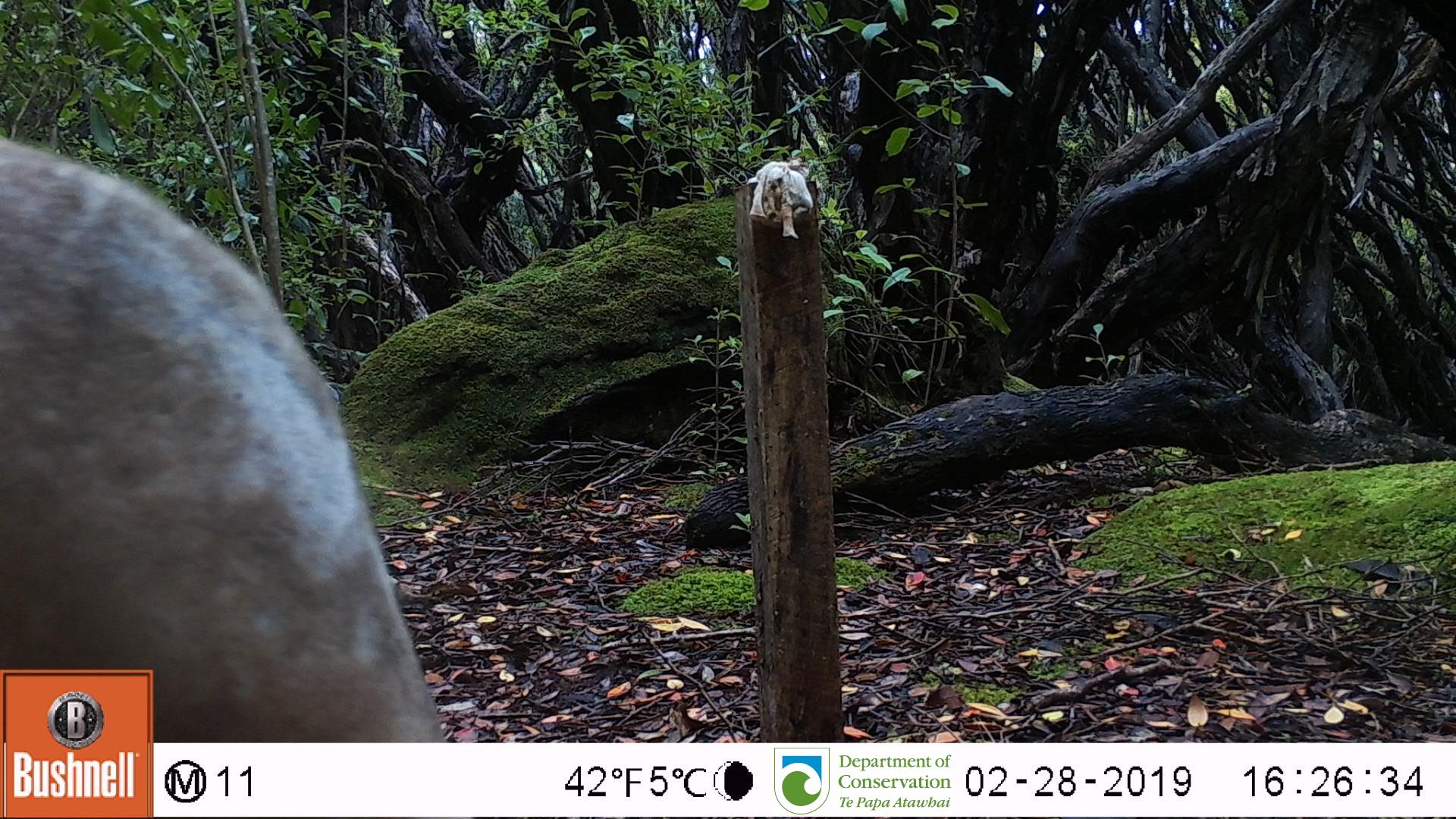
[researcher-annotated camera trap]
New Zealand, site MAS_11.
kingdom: Animalia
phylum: Chordata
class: Mammalia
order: Carnivora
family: Otariidae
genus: Phocarctos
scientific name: Phocarctos hookeri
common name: new zealand sea lion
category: sealion